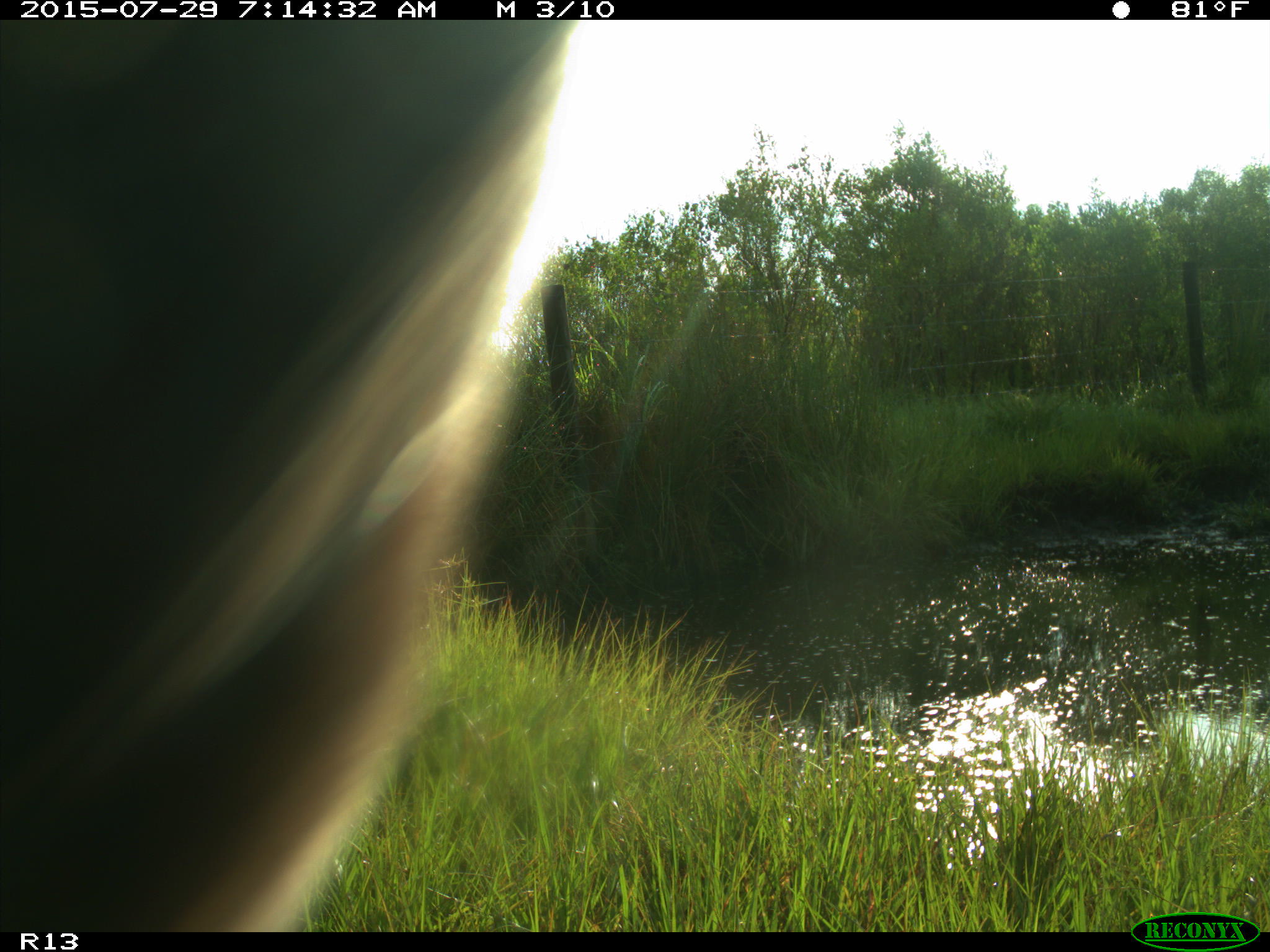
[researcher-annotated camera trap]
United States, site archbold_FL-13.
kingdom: Animalia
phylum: Chordata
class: Mammalia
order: Artiodactyla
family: Bovidae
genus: Bos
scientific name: Bos taurus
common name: domestic cow